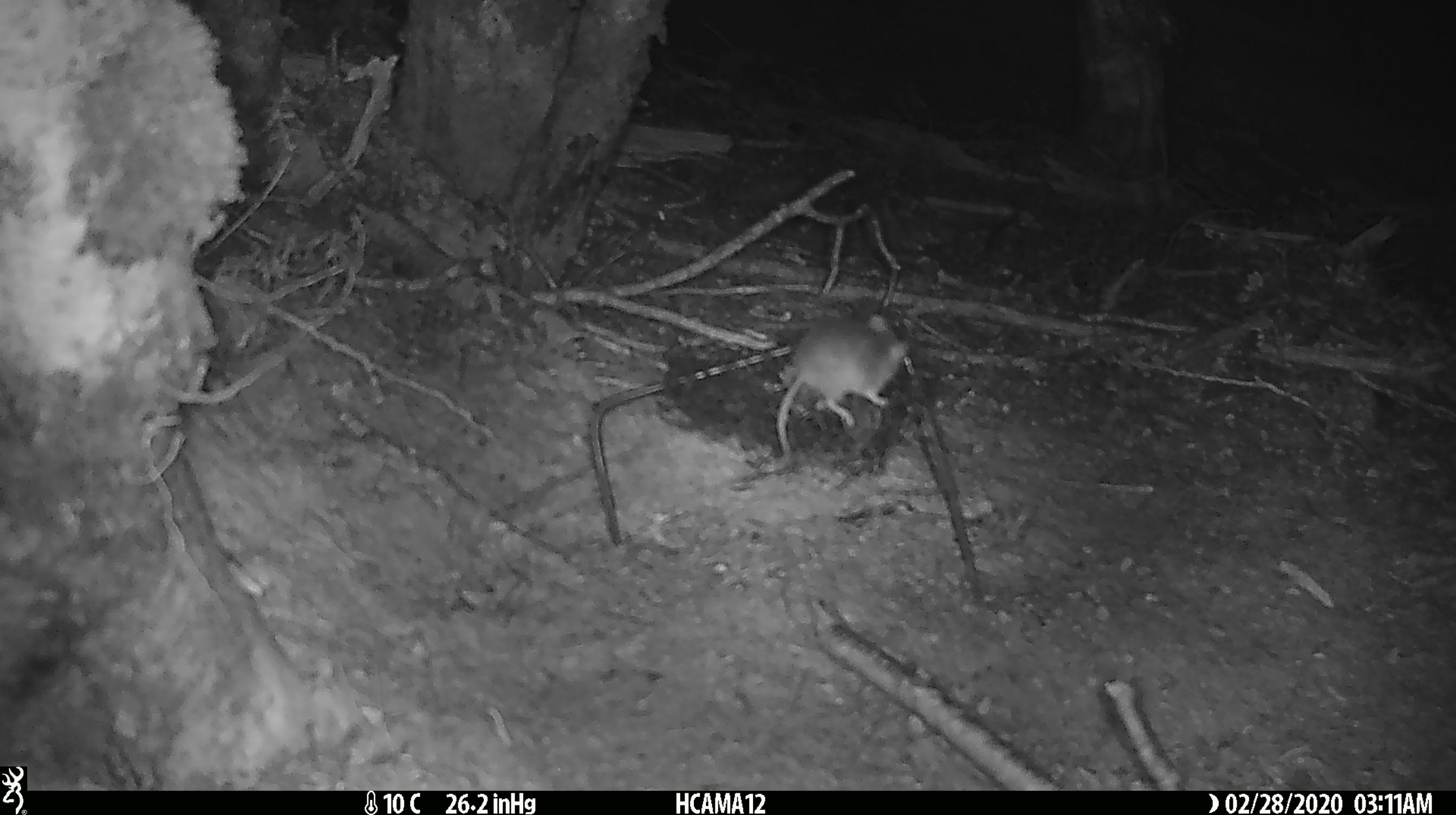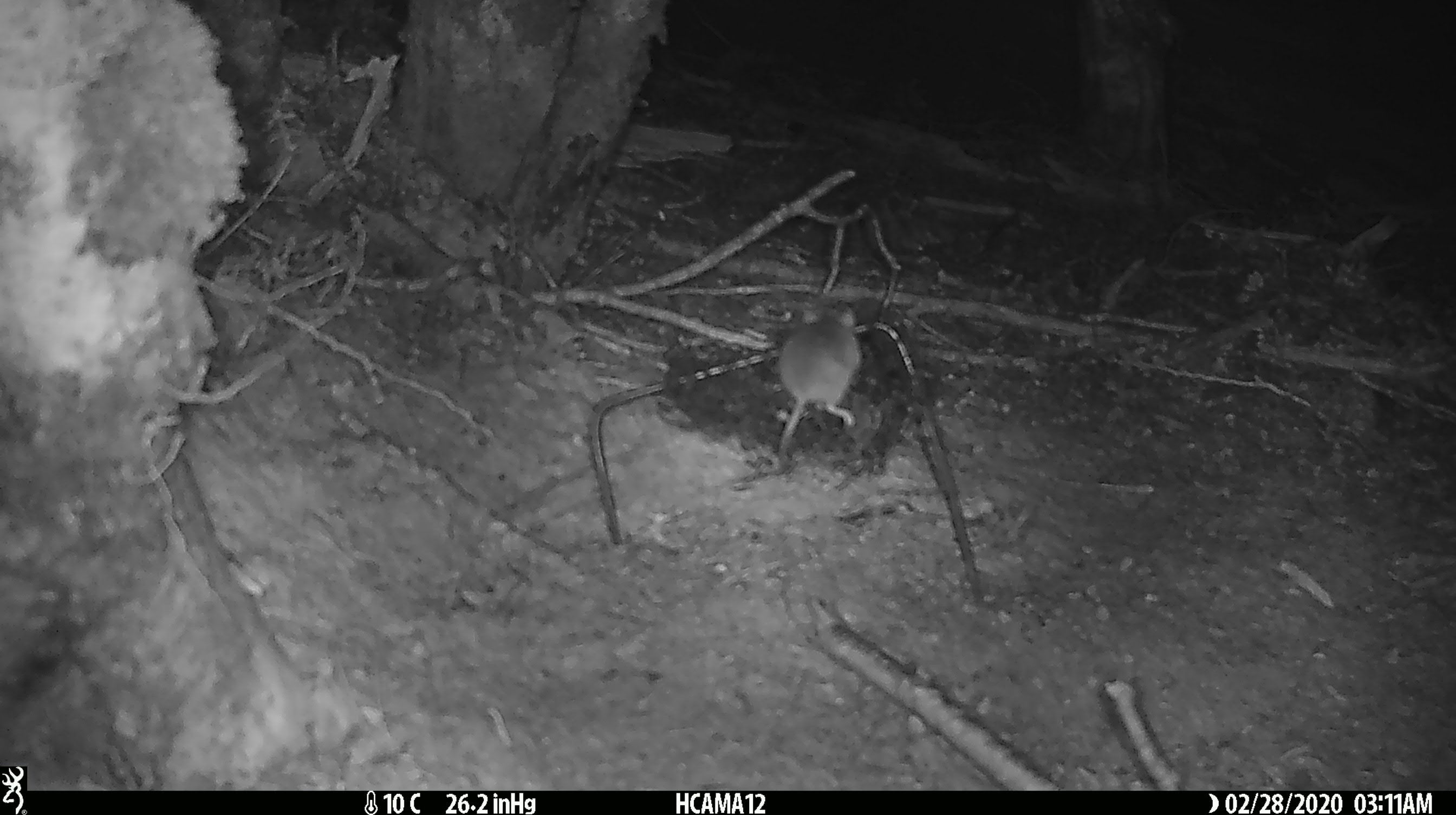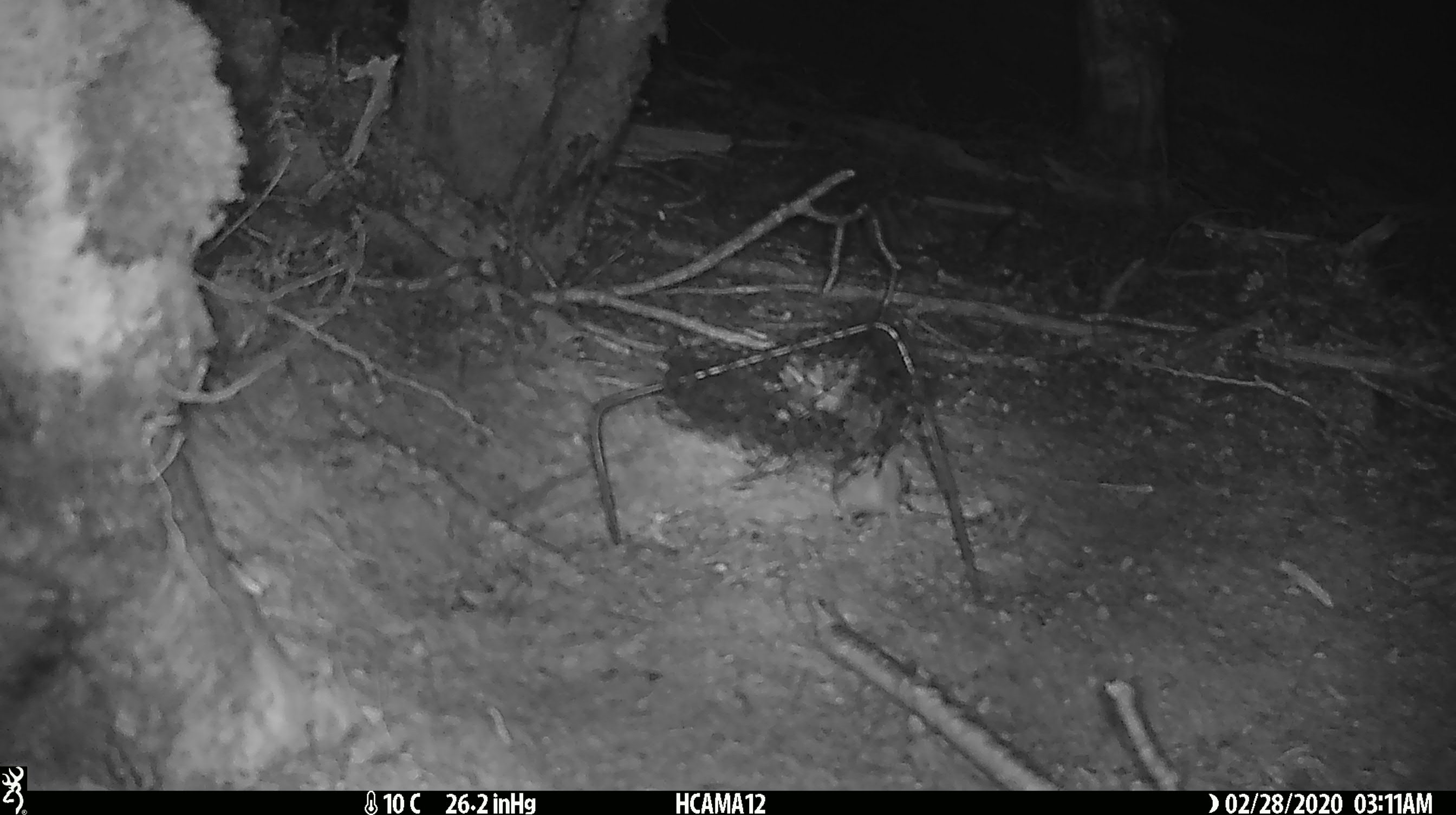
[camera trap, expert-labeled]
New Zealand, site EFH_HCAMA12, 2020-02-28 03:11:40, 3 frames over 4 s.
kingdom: Animalia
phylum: Chordata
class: Mammalia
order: Rodentia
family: Muridae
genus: Mus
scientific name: Mus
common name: mouse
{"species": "mouse (Mus)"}